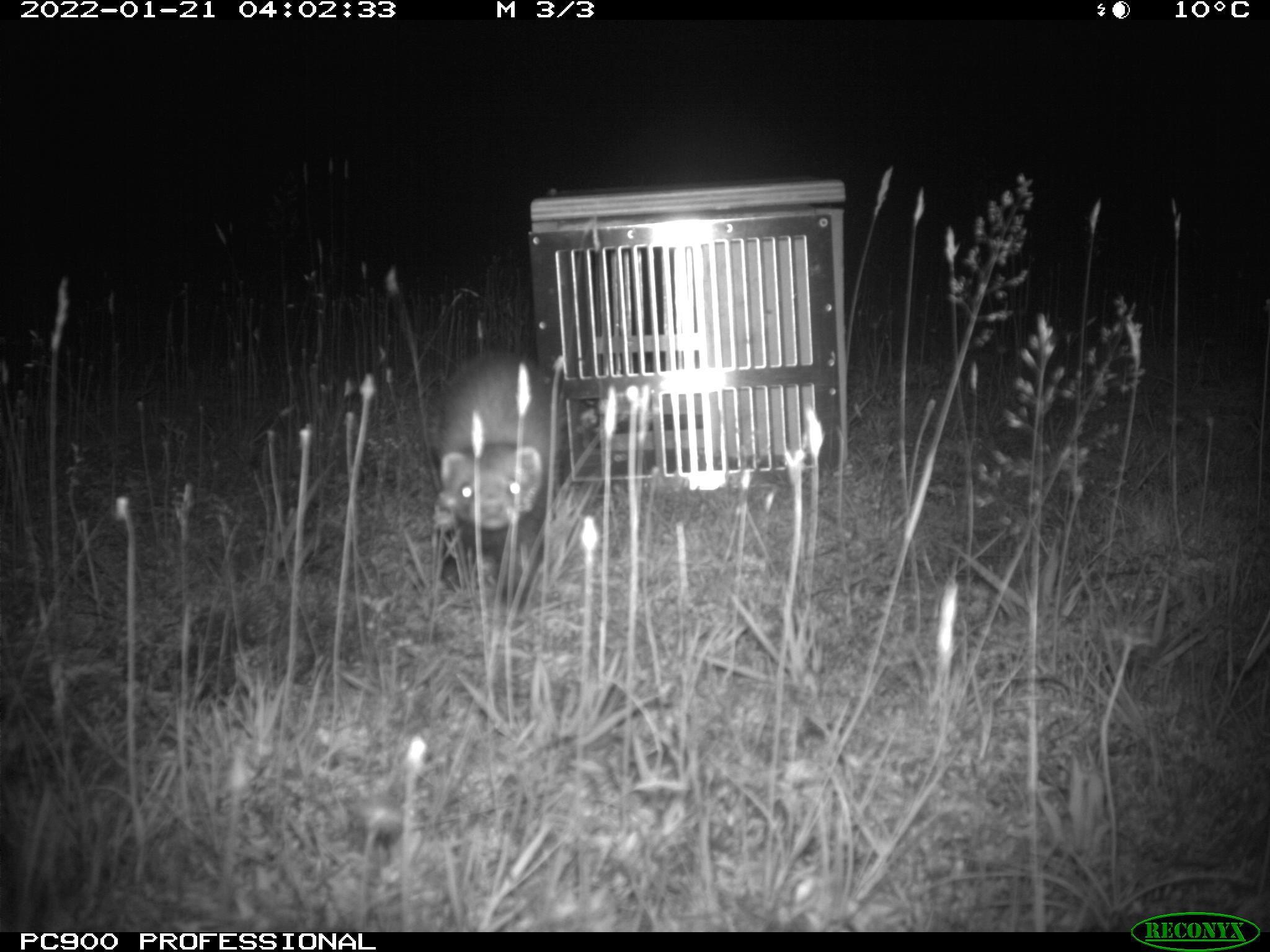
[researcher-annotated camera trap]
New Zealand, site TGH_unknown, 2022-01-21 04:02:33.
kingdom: Animalia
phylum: Chordata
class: Mammalia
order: Carnivora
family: Mustelidae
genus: Mustela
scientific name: Mustela furo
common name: ferret